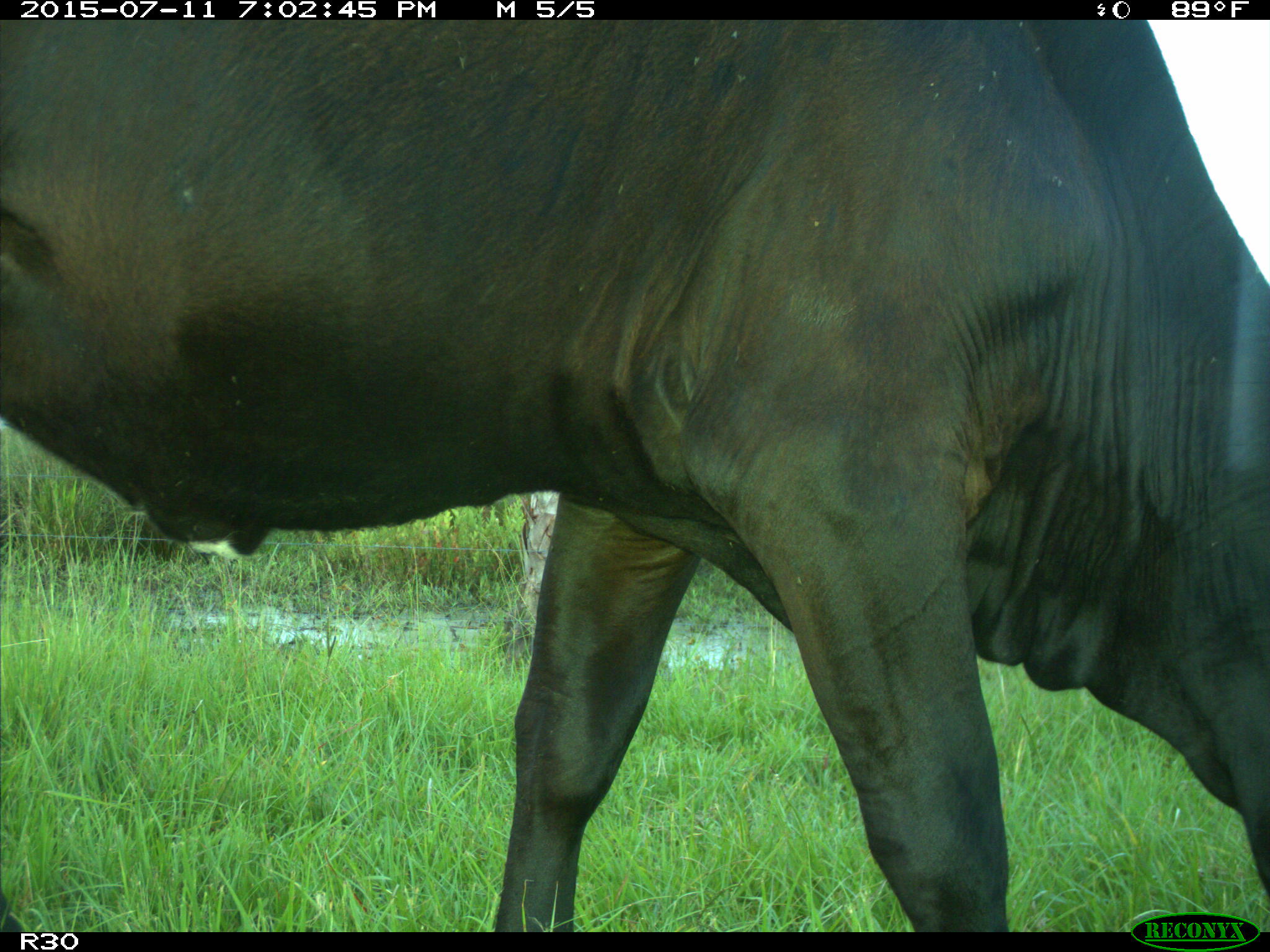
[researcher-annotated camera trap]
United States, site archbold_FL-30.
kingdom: Animalia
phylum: Chordata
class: Mammalia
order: Artiodactyla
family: Bovidae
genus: Bos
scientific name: Bos taurus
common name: domestic cow